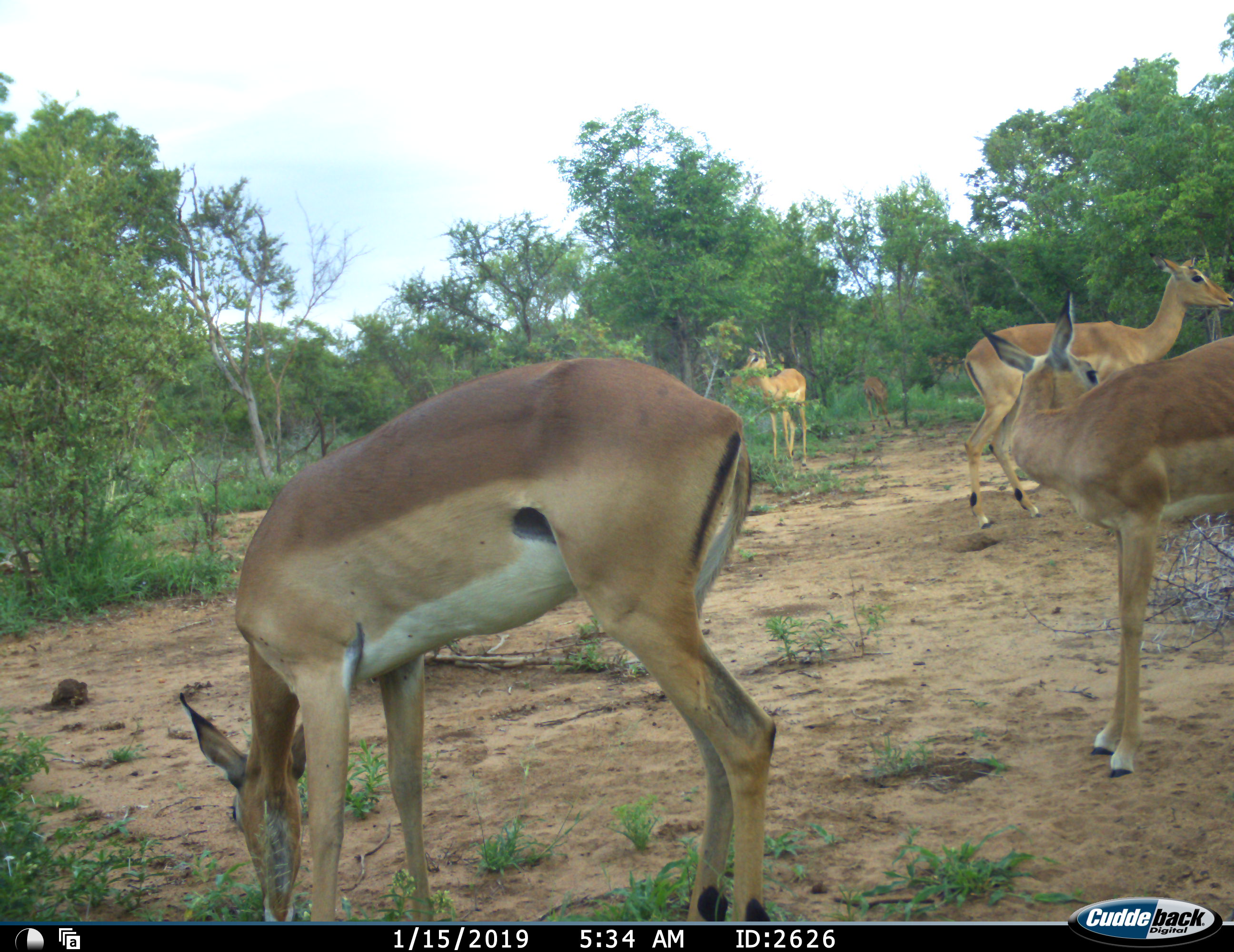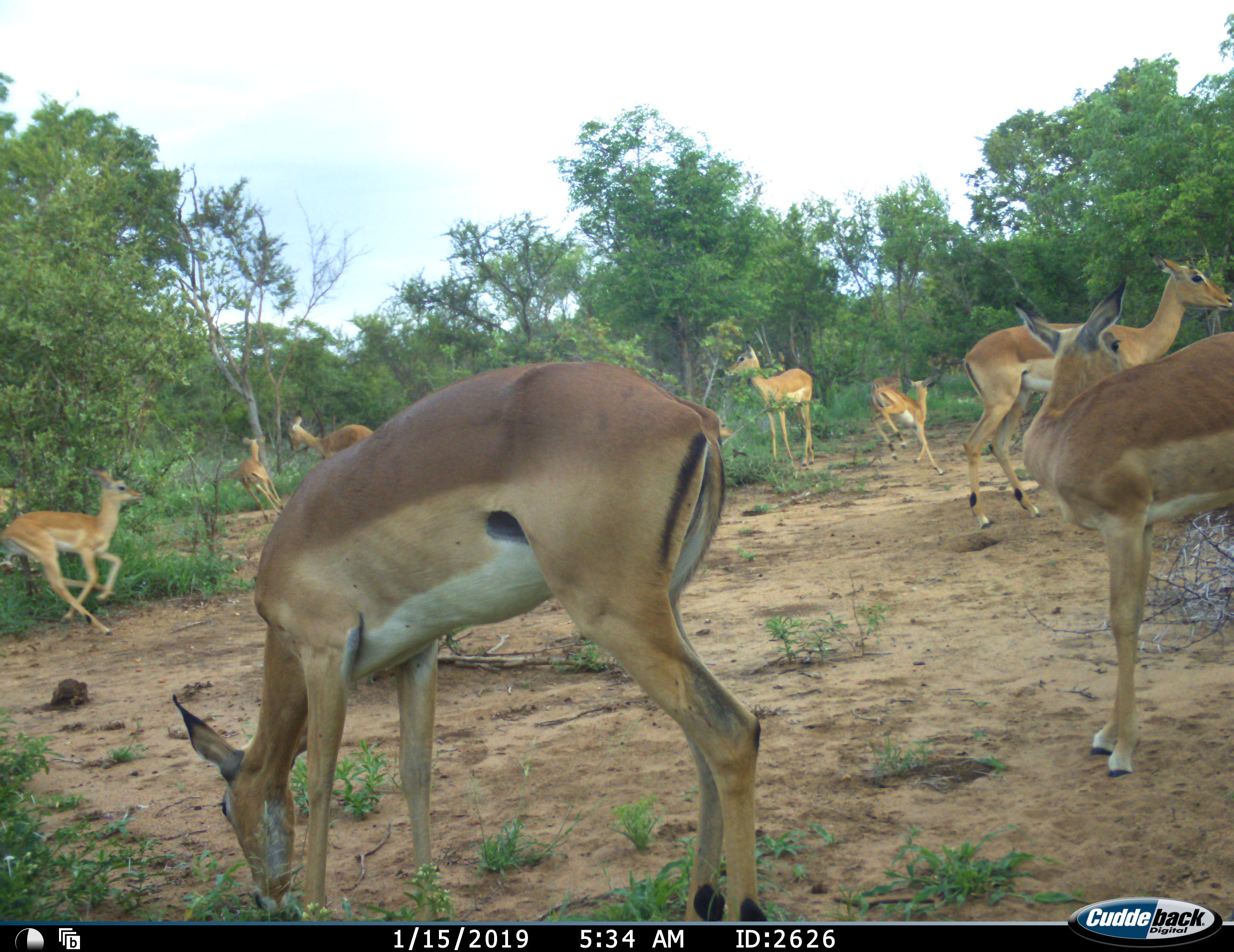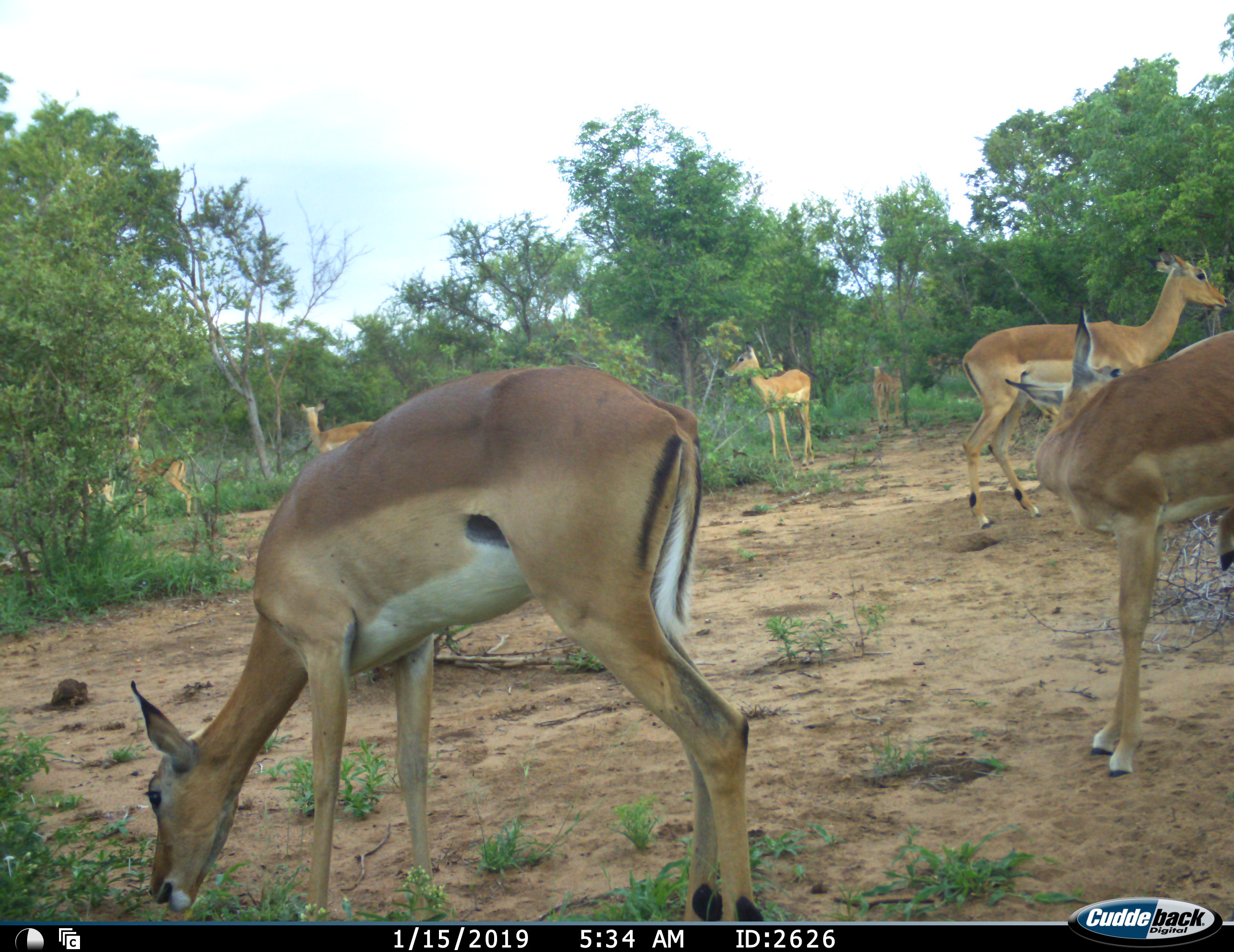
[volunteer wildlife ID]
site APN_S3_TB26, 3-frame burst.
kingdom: Animalia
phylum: Chordata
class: Mammalia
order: Artiodactyla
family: Bovidae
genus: Aepyceros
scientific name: Aepyceros melampus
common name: impala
Impala (Aepyceros melampus), count 9. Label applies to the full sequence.